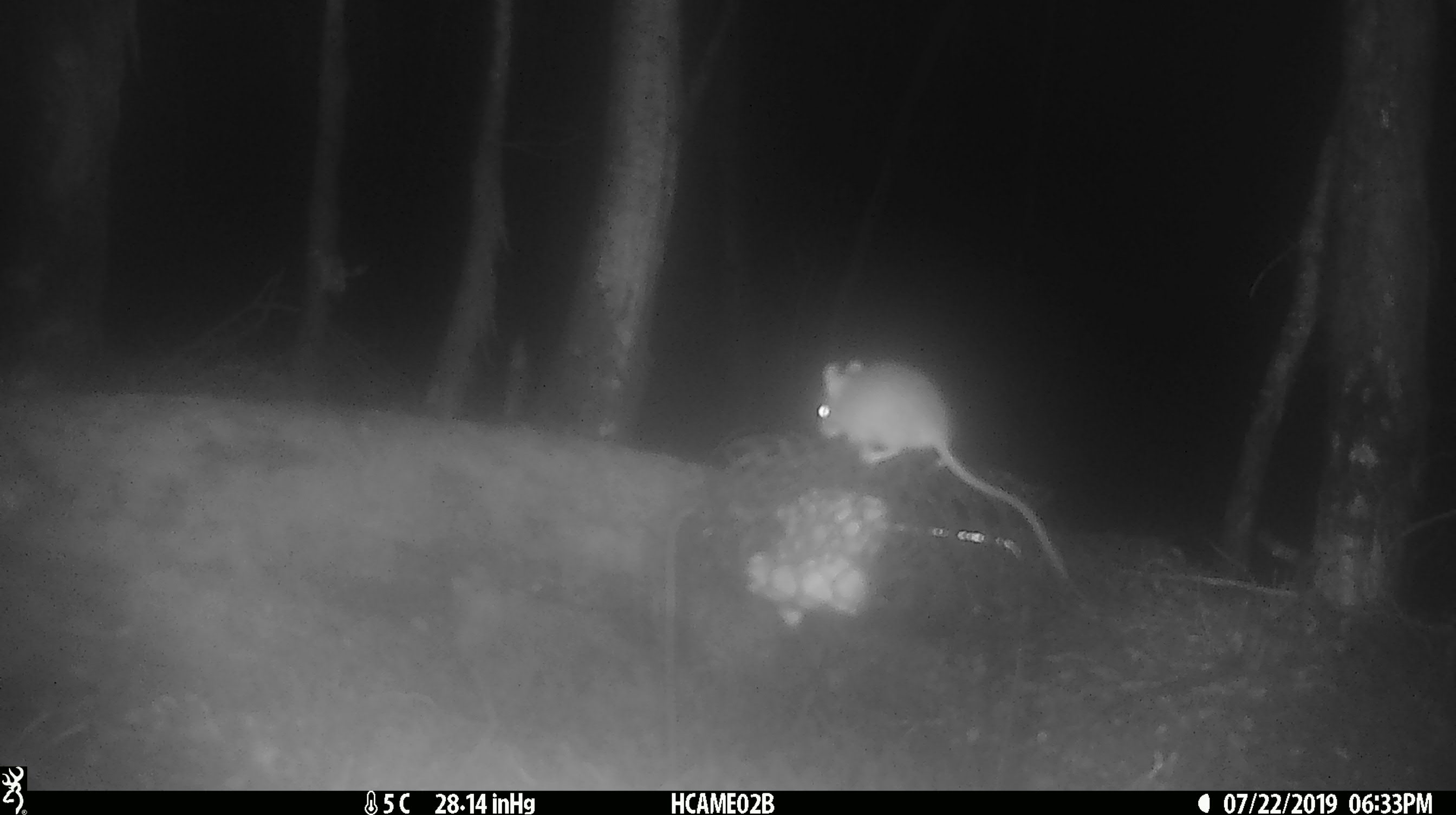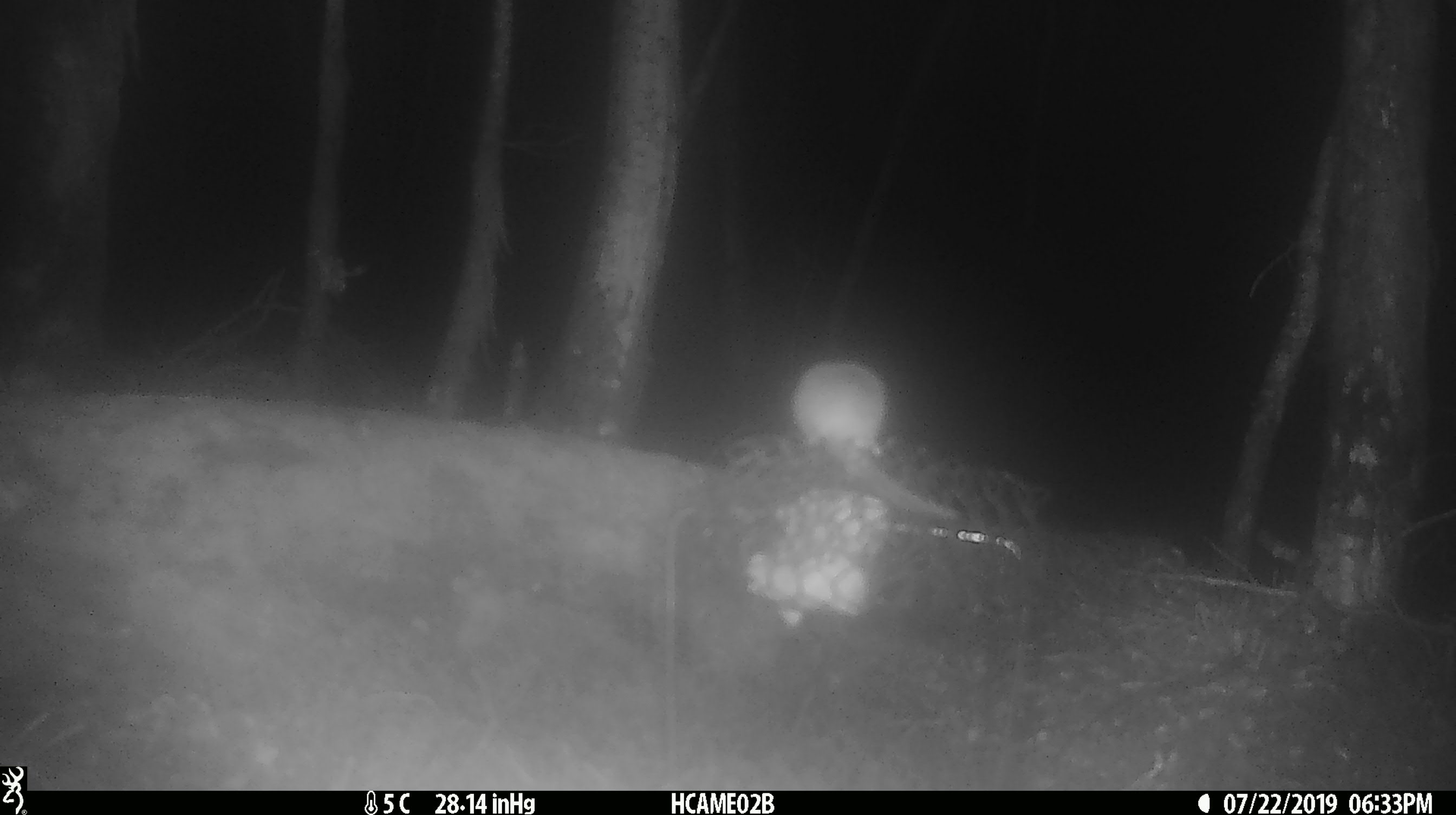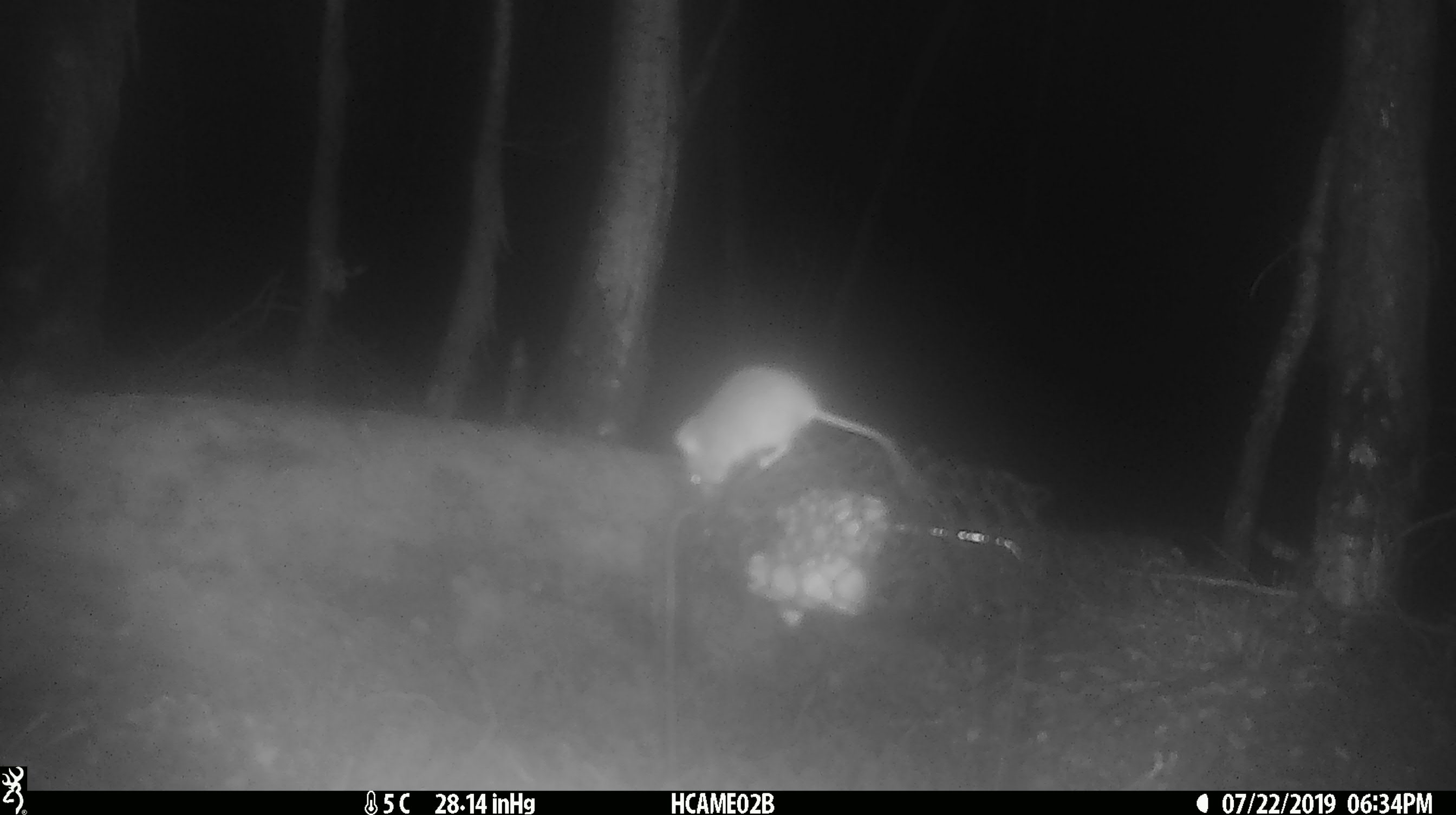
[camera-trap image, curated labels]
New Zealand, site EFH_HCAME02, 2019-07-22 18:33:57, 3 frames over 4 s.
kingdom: Animalia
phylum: Chordata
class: Mammalia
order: Rodentia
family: Muridae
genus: Mus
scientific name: Mus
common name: mouse